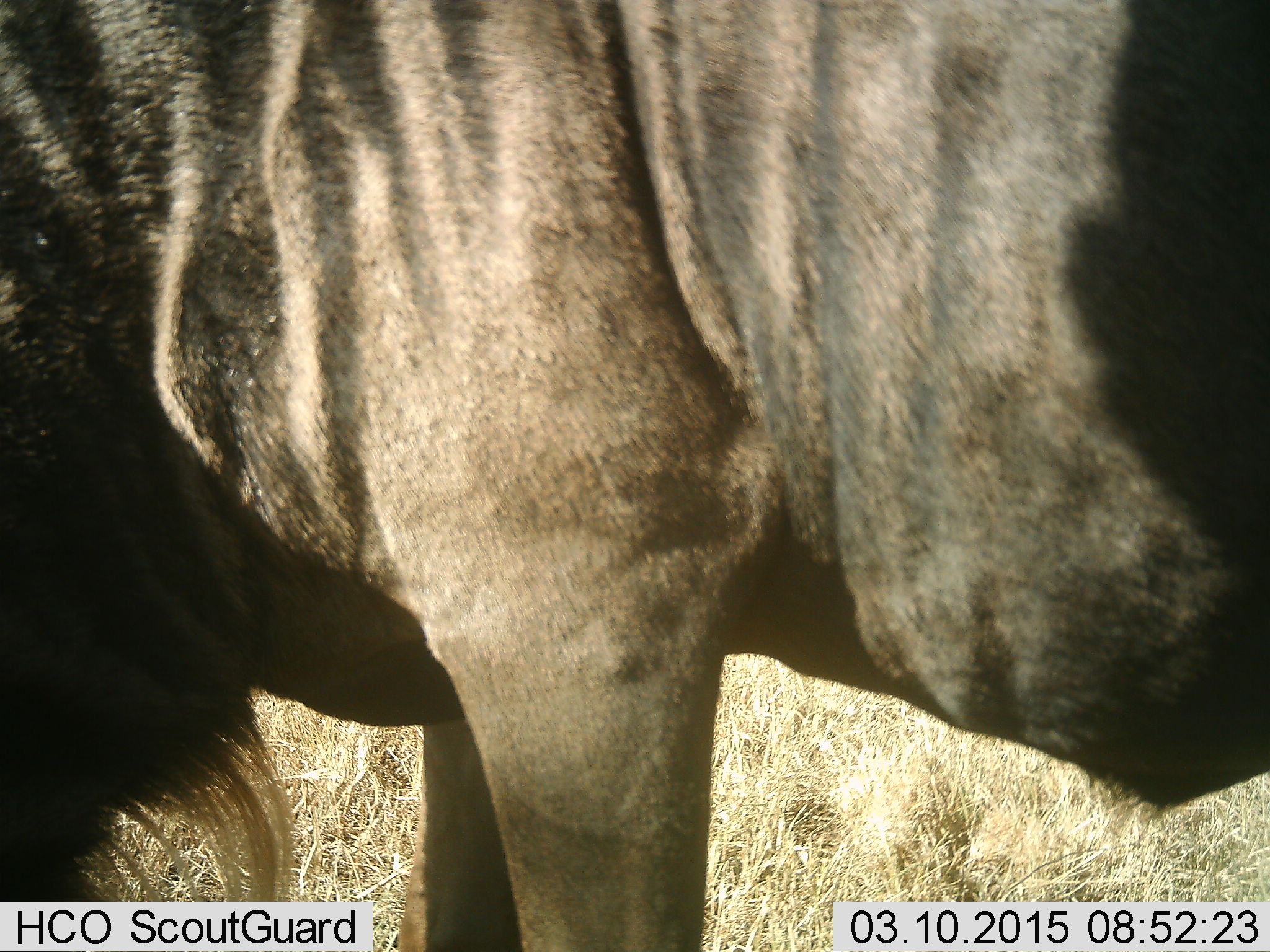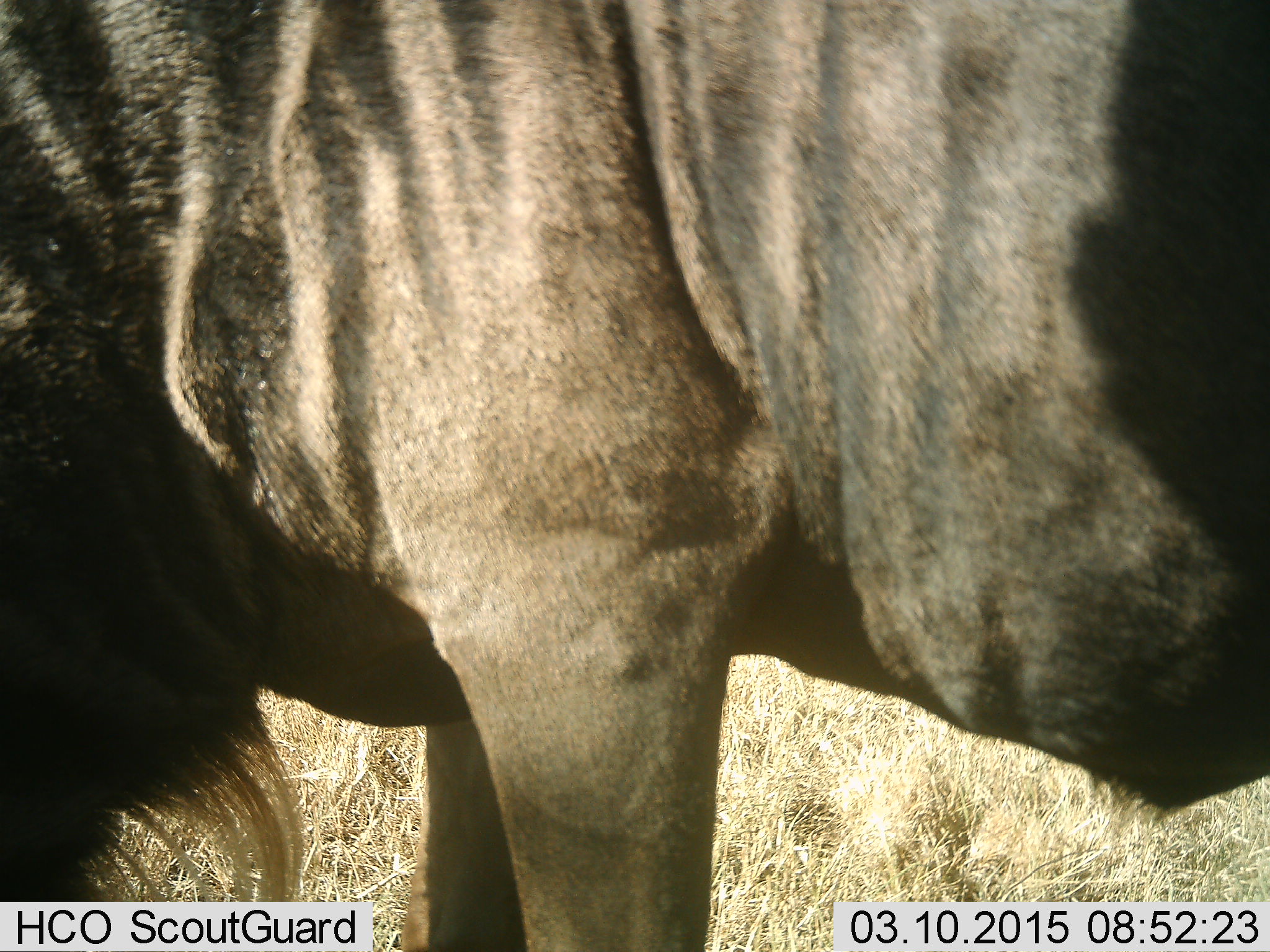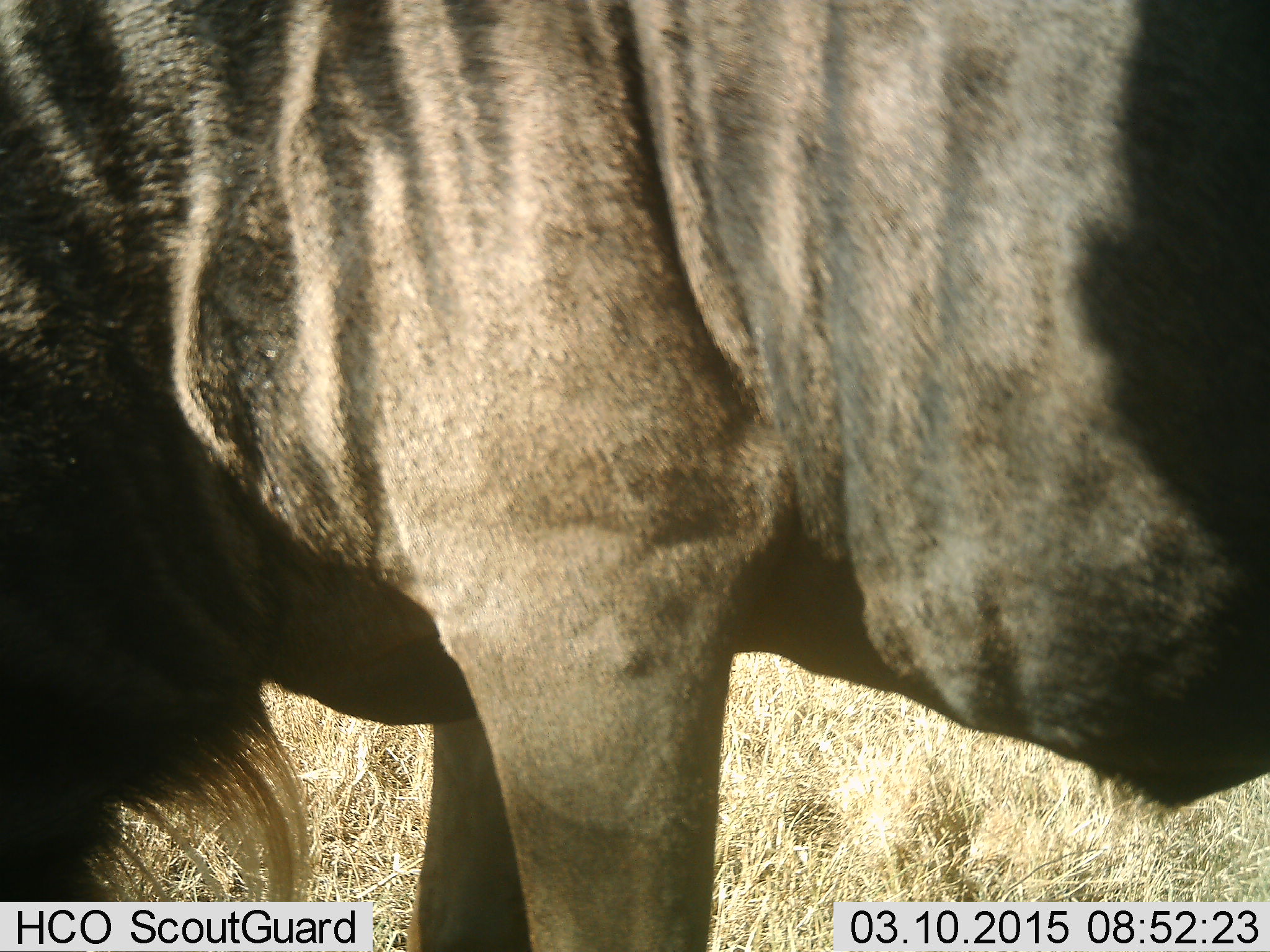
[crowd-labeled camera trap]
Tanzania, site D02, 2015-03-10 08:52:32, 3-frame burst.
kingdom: Animalia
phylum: Chordata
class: Mammalia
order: Artiodactyla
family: Bovidae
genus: Connochaetes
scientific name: Connochaetes taurinus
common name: blue wildebeest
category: wildebeest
Wildebeest (blue wildebeest) (Connochaetes taurinus), count 1. Behavior (volunteer vote fractions): standing 70%, resting 0%, moving 0%, interacting 0%. Young present (vote fraction): 0%. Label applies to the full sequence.